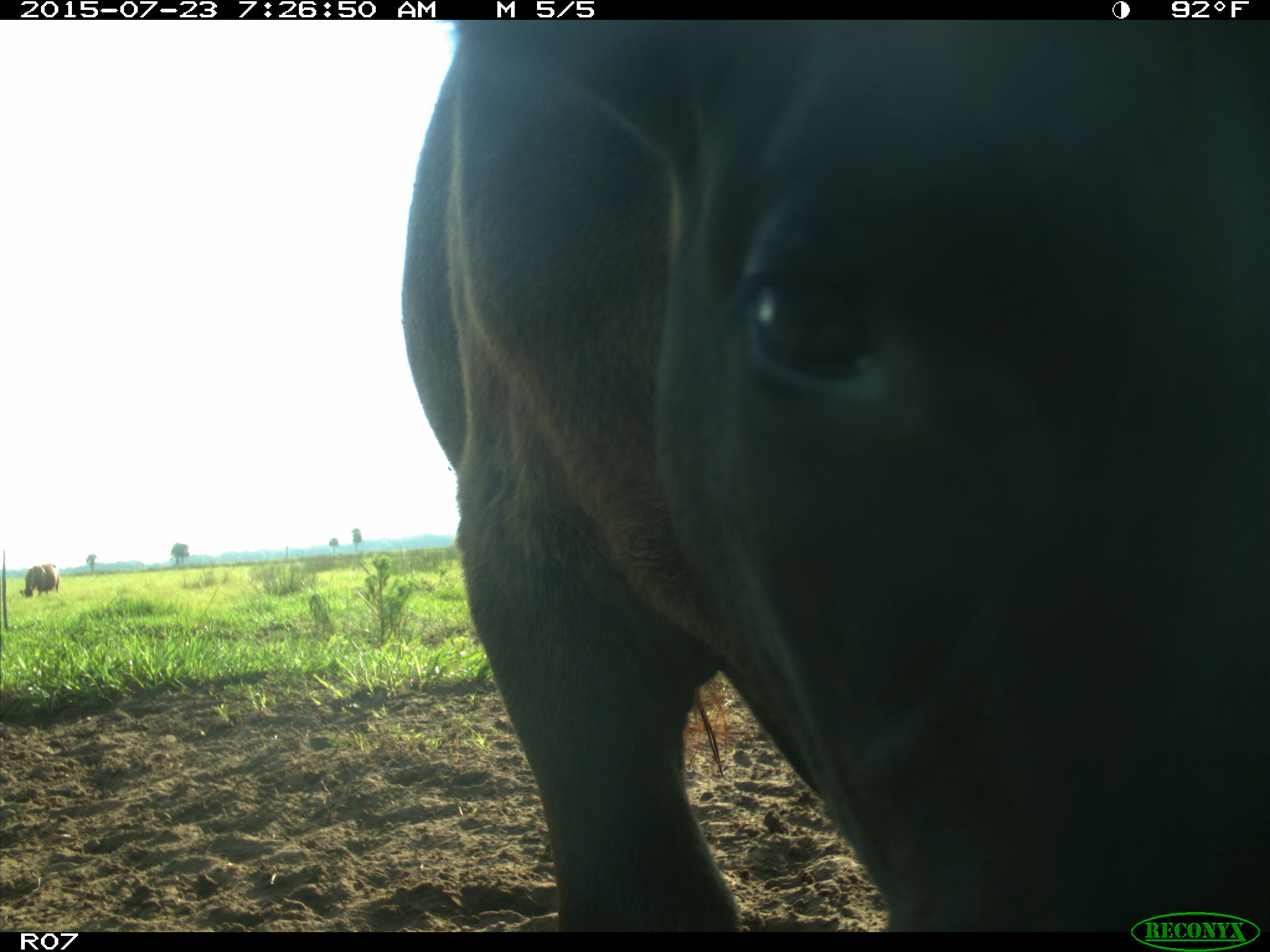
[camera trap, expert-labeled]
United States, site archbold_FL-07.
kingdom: Animalia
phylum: Chordata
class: Mammalia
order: Artiodactyla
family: Bovidae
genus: Bos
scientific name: Bos taurus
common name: domestic cow